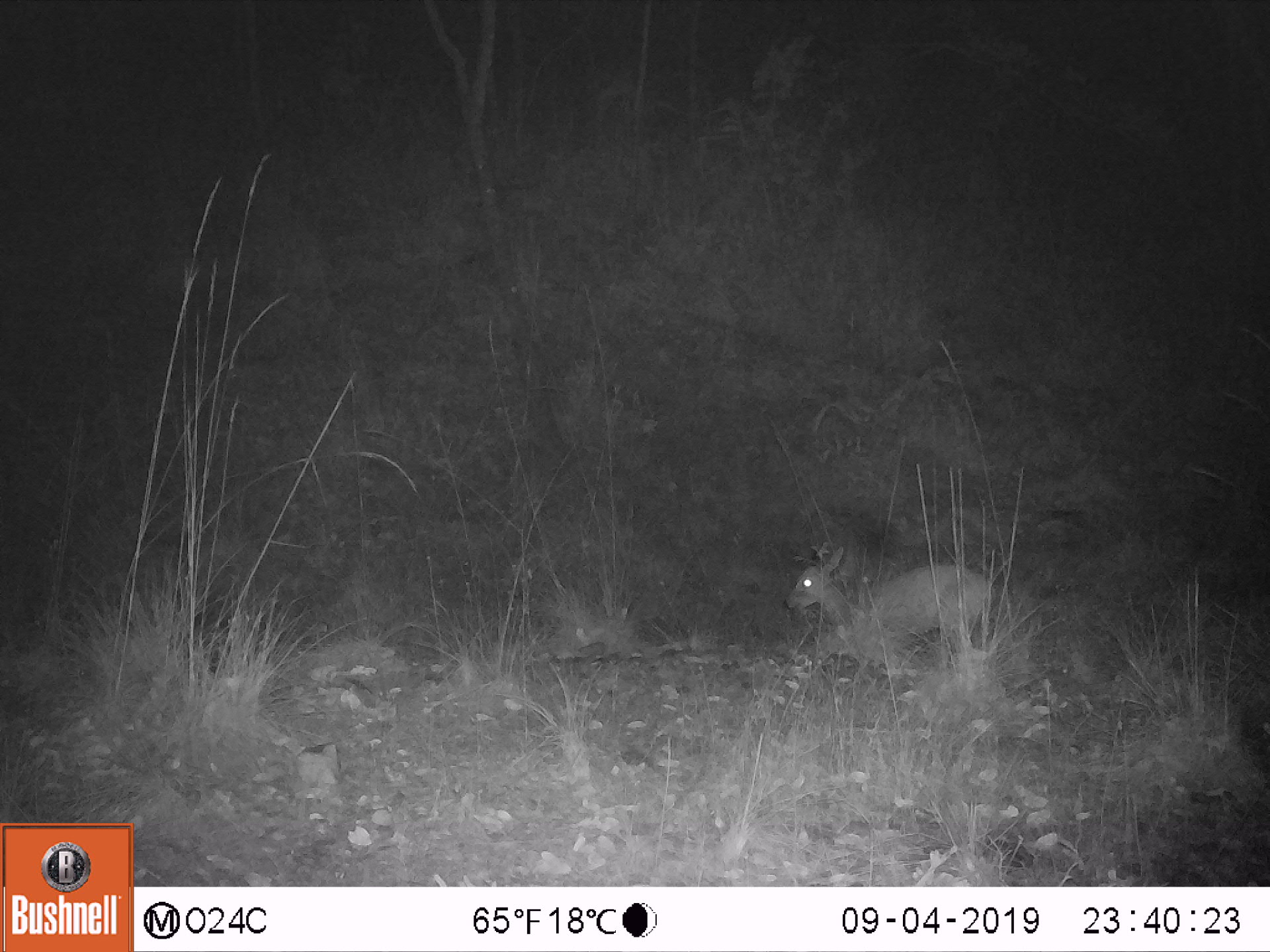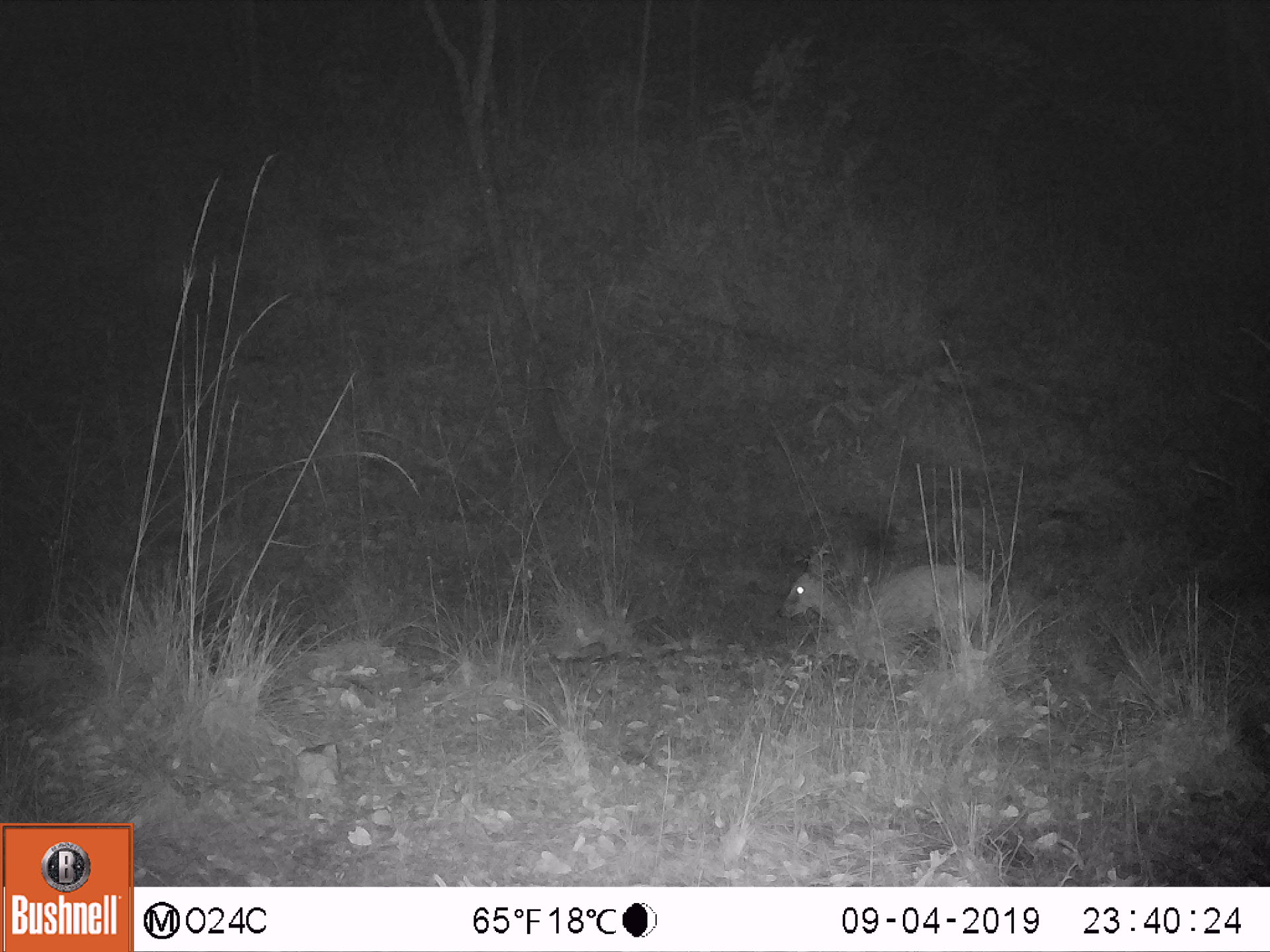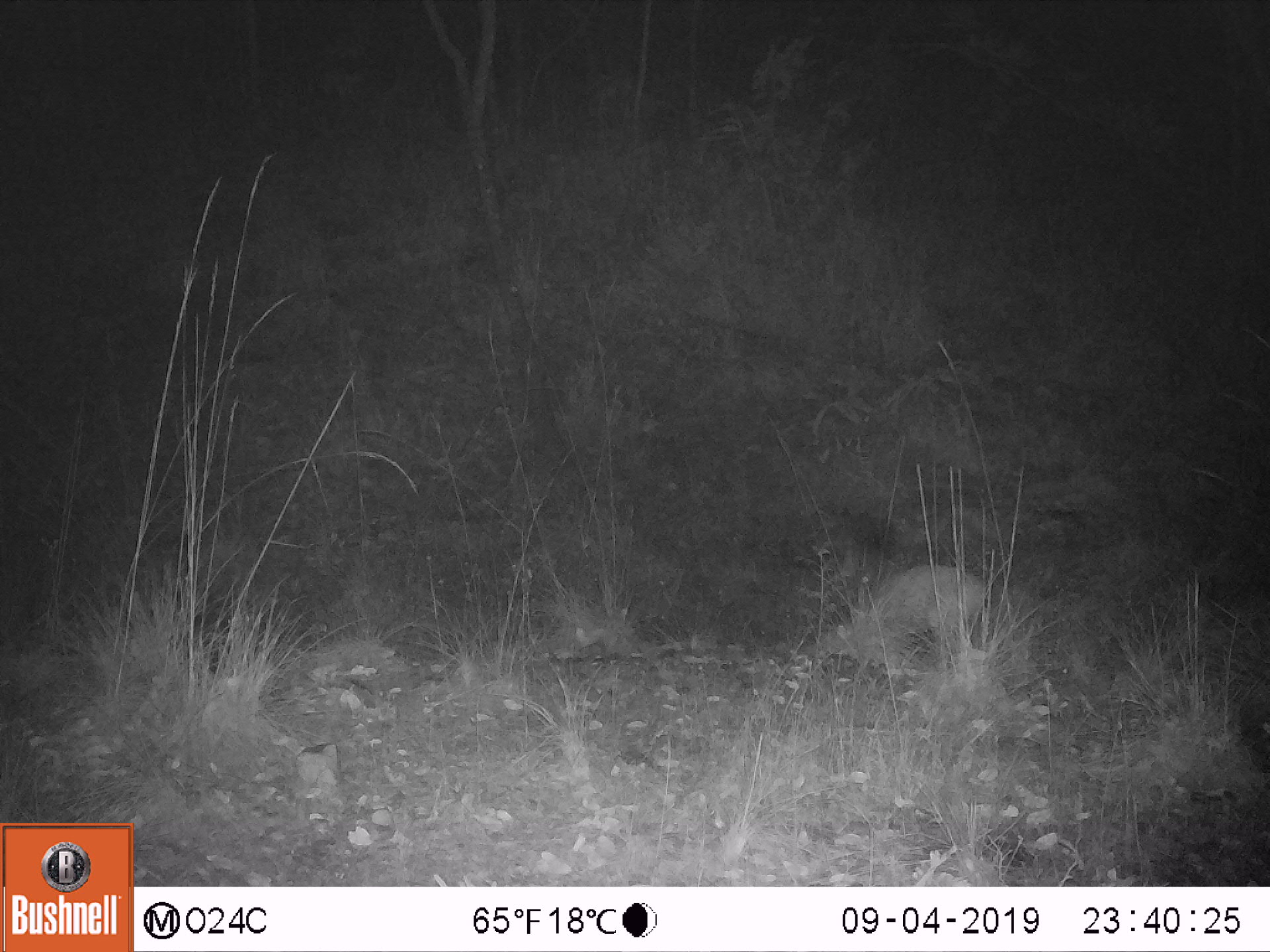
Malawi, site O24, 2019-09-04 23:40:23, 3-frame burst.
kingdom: Animalia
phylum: Chordata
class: Mammalia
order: Artiodactyla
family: Bovidae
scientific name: Antilopinae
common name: small antelope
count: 1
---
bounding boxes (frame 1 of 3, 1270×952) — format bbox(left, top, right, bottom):
small antelope: bbox(774, 540, 999, 671)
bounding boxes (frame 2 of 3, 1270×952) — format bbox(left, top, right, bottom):
small antelope: bbox(763, 537, 1006, 670)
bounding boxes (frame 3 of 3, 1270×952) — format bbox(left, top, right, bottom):
small antelope: bbox(800, 559, 1002, 681)